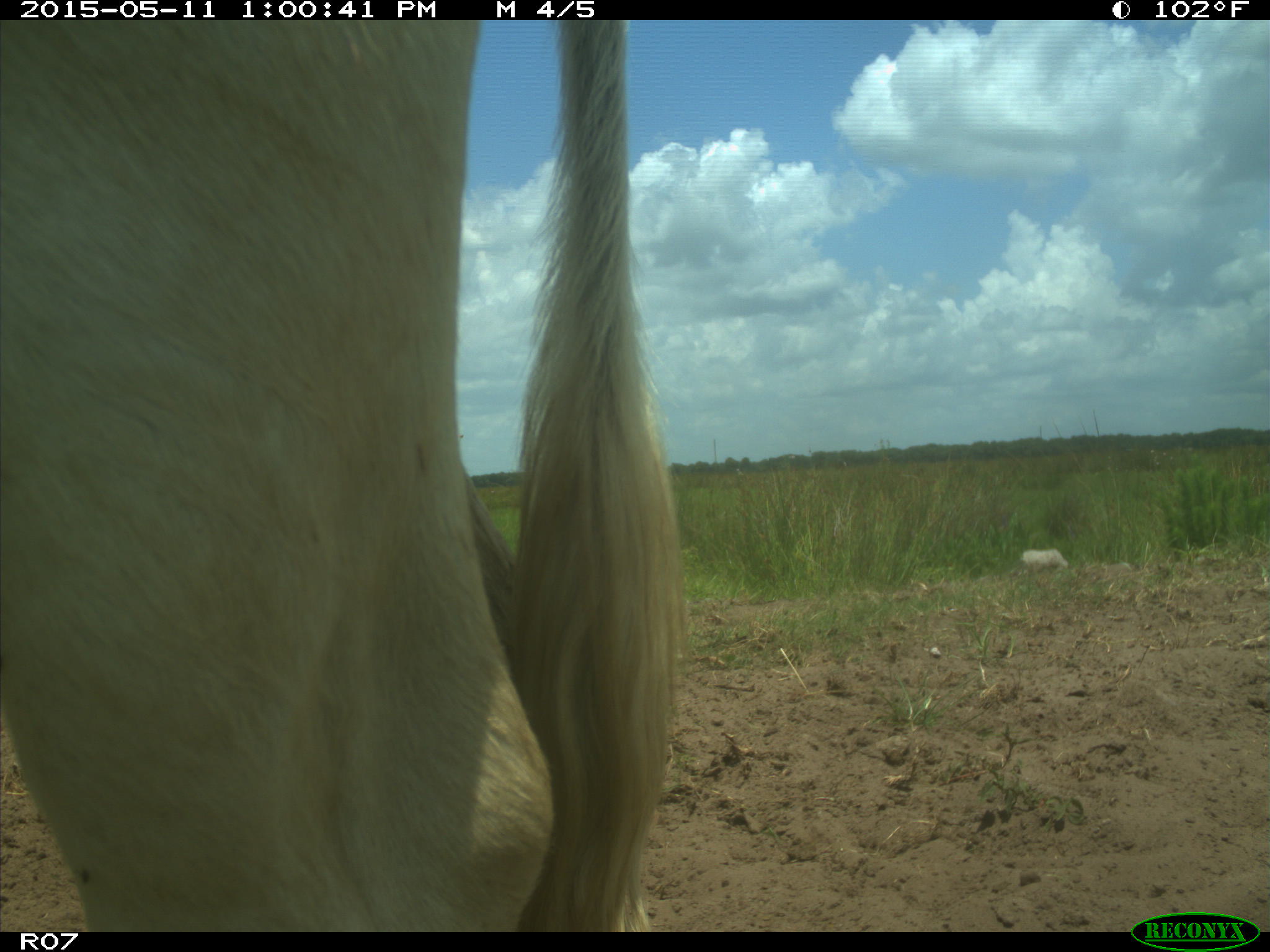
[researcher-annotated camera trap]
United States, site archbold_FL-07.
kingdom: Animalia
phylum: Chordata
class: Mammalia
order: Artiodactyla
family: Bovidae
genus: Bos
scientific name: Bos taurus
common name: domestic cow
Bos taurus (domestic cow).